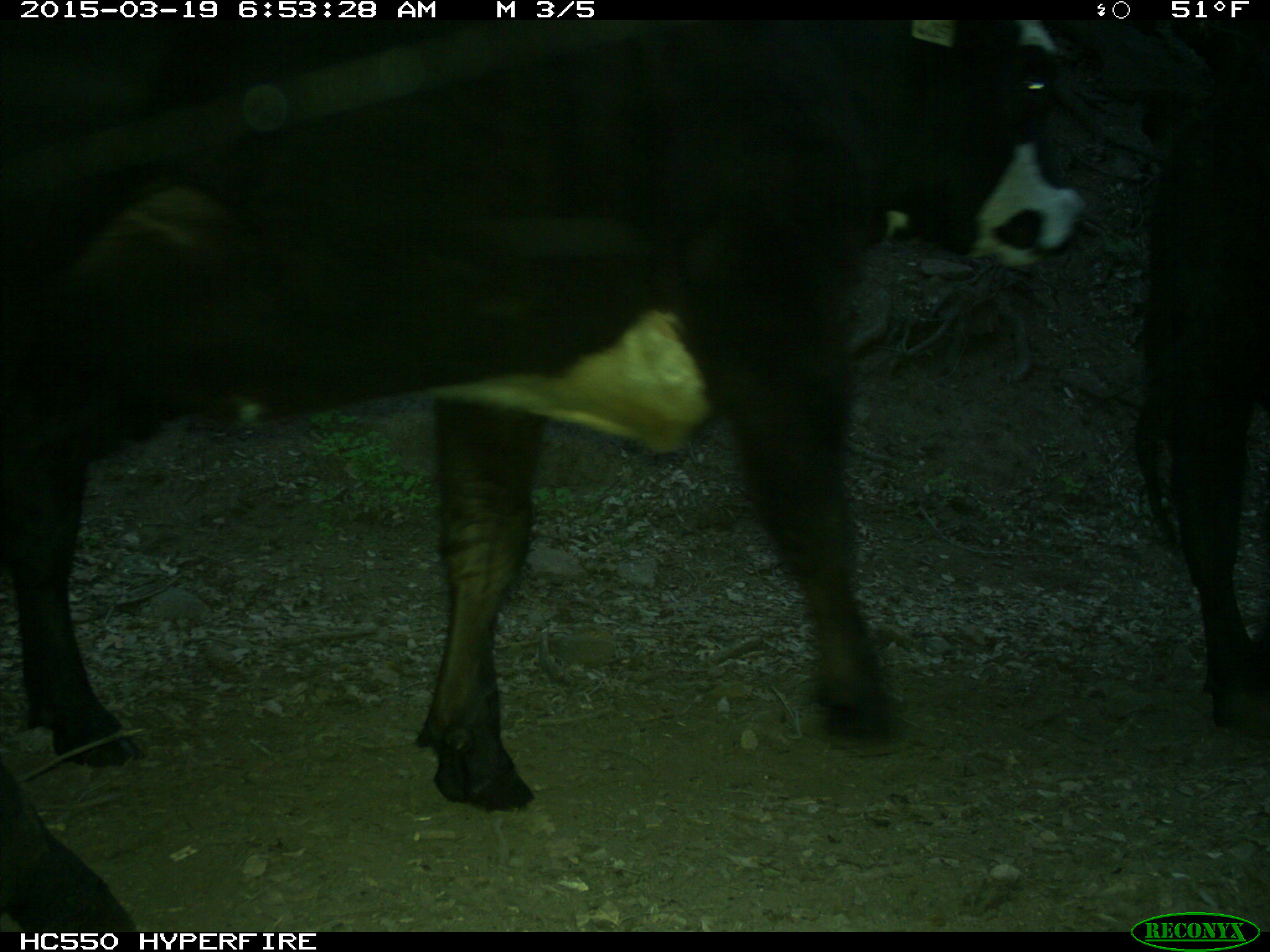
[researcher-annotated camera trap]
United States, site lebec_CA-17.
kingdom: Animalia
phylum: Chordata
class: Mammalia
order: Artiodactyla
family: Bovidae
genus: Bos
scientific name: Bos taurus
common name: domestic cow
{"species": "Bos taurus (domestic cow)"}